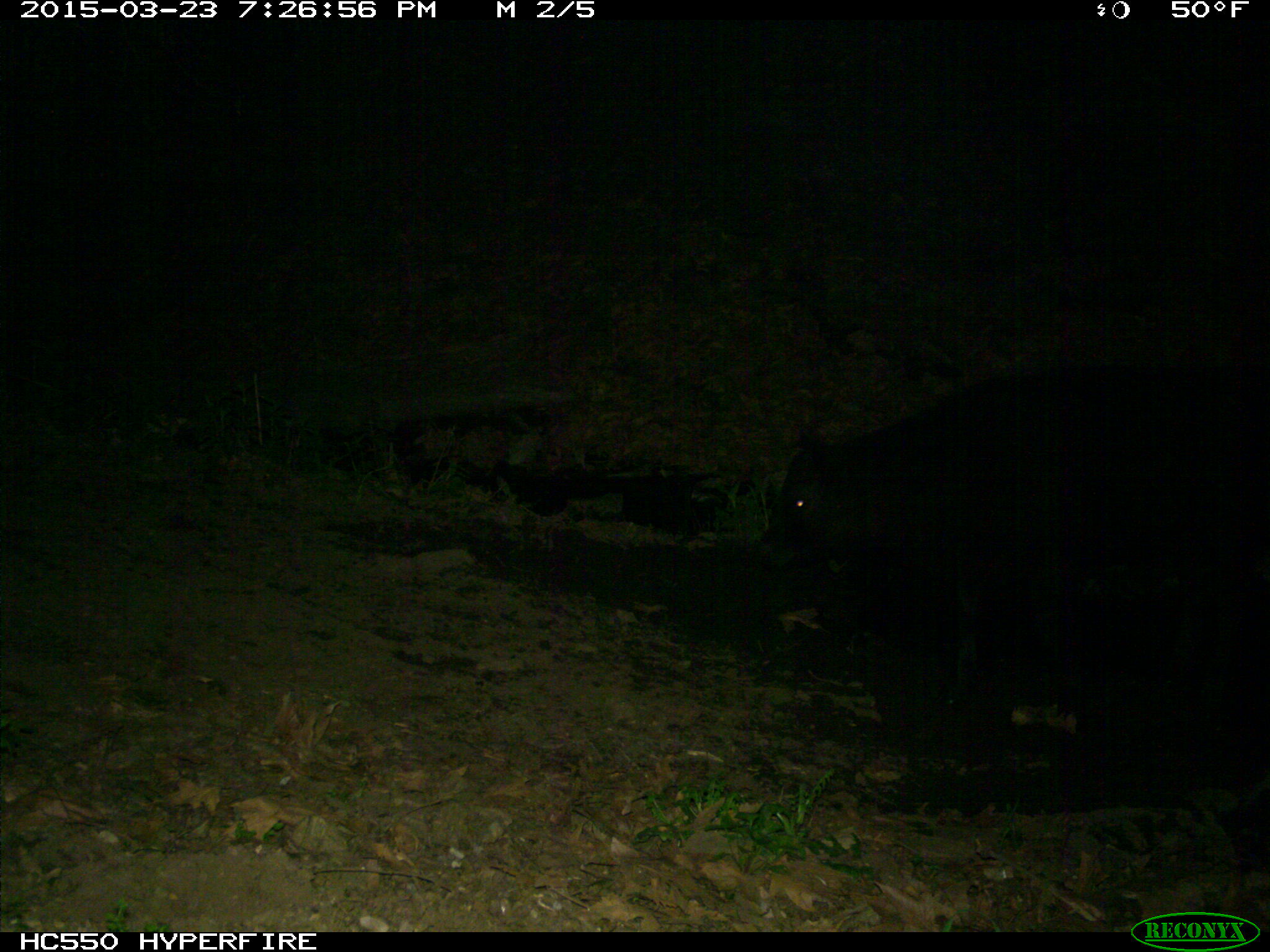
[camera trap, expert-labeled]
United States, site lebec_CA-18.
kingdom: Animalia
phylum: Chordata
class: Mammalia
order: Artiodactyla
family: Bovidae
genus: Bos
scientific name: Bos taurus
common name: domestic cow